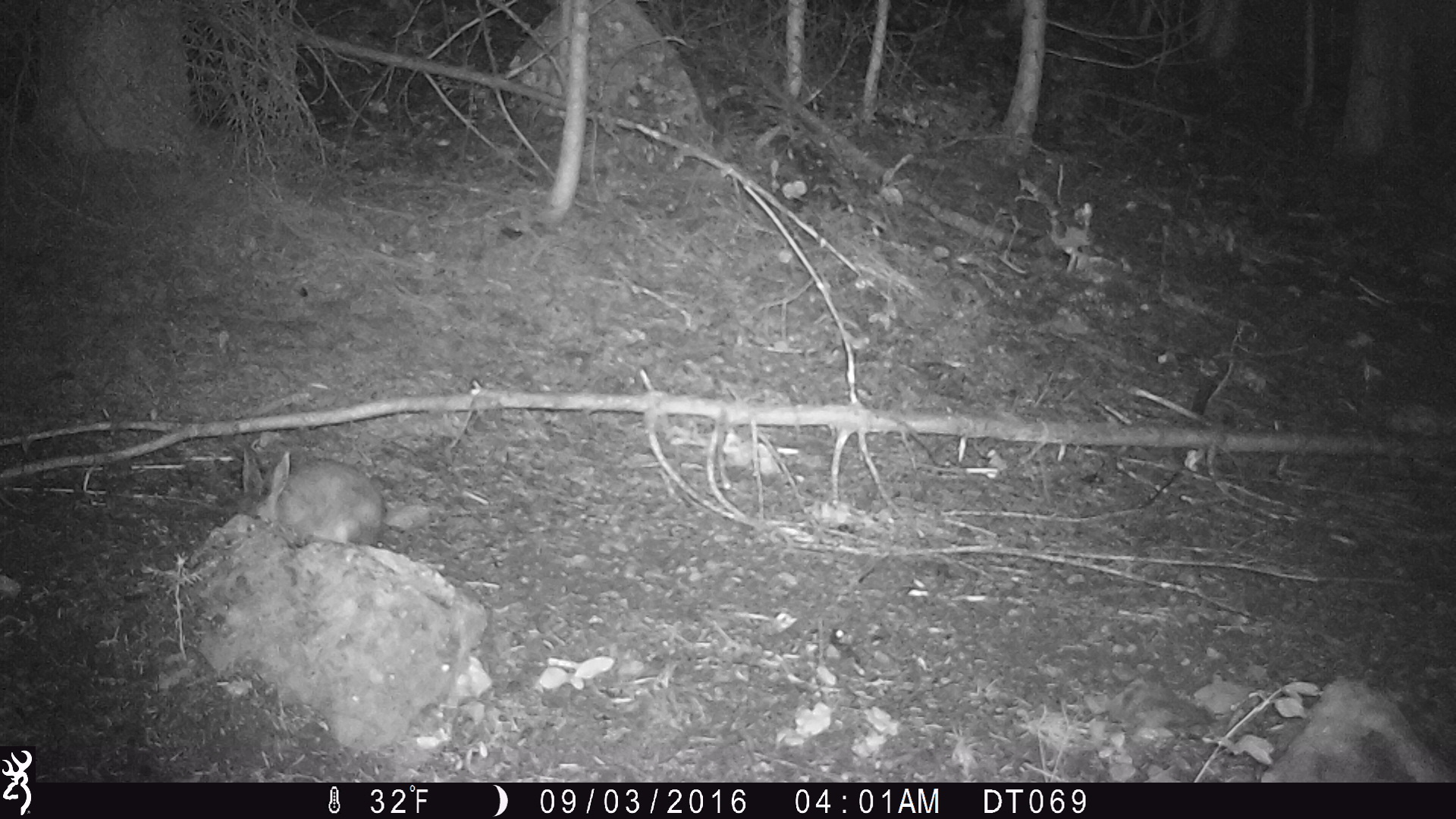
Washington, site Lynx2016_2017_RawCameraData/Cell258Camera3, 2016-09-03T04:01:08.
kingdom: Animalia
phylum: Chordata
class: Mammalia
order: Lagomorpha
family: Leporidae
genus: Lepus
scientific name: Lepus americanus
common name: snowshoe hare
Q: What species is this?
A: Lepus americanus (snowshoe hare).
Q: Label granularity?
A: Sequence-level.